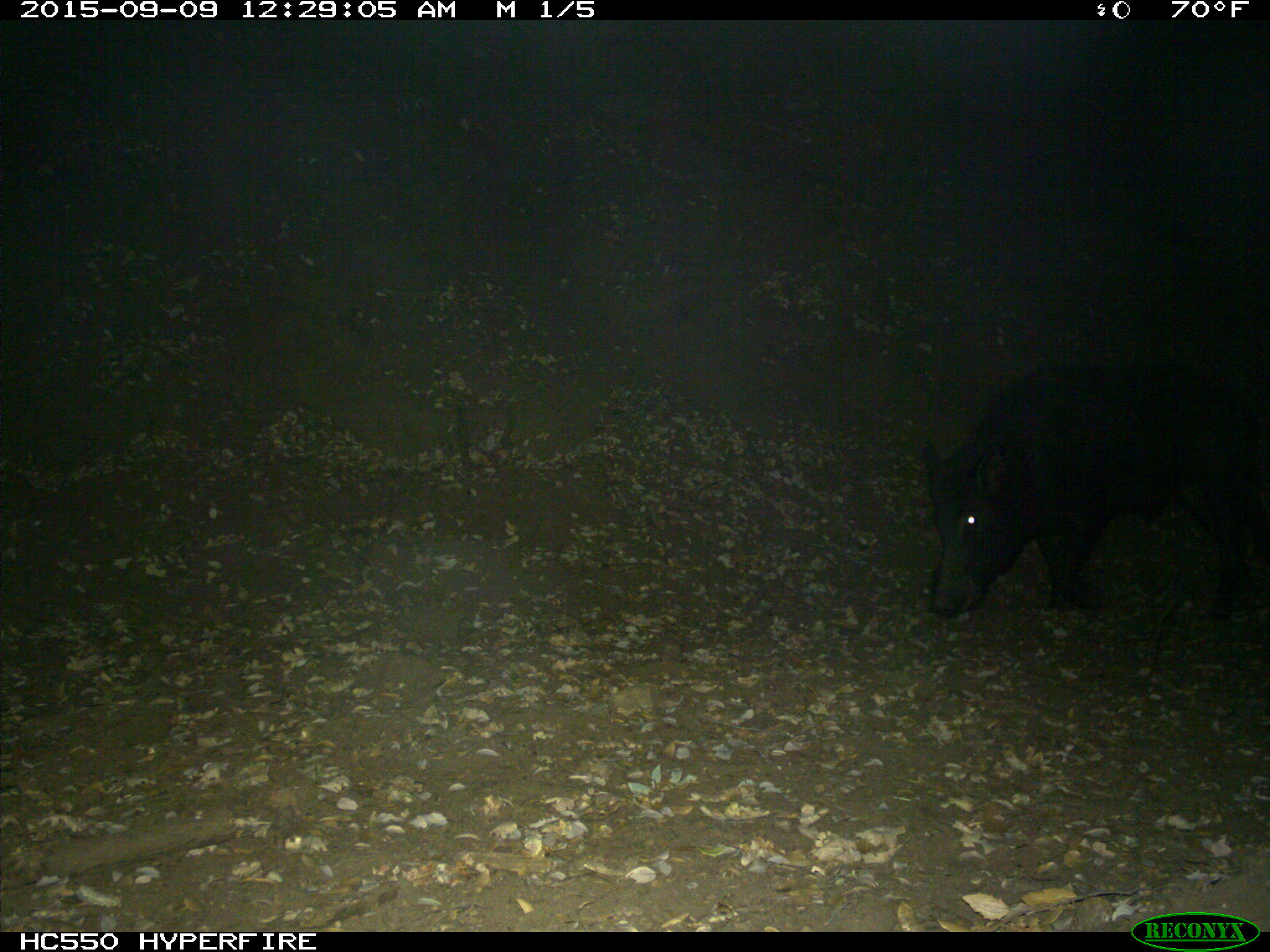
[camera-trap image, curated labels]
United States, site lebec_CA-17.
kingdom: Animalia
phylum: Chordata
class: Mammalia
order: Artiodactyla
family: Suidae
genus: Sus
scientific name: Sus scrofa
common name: wild boar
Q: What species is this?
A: Sus scrofa (wild boar).